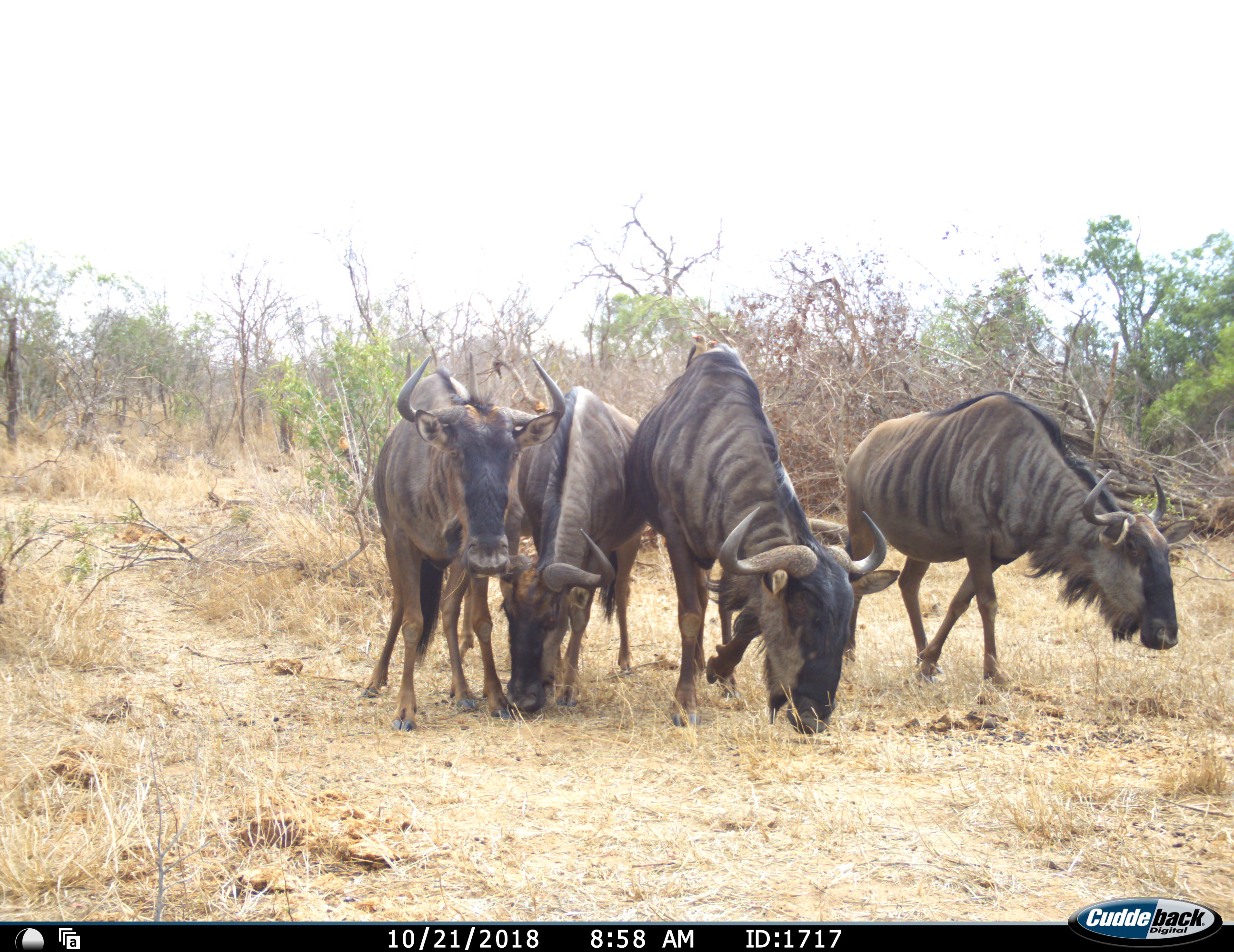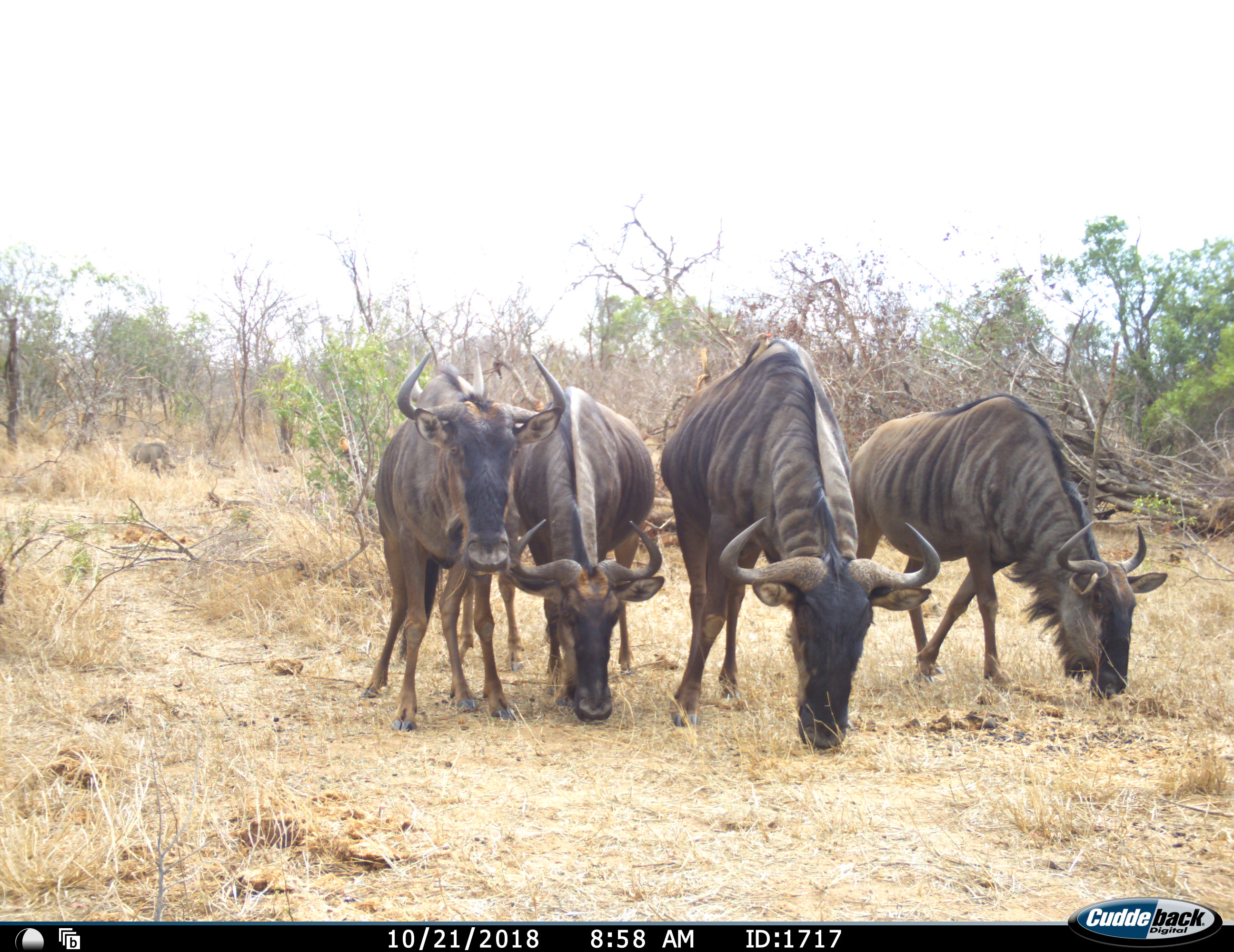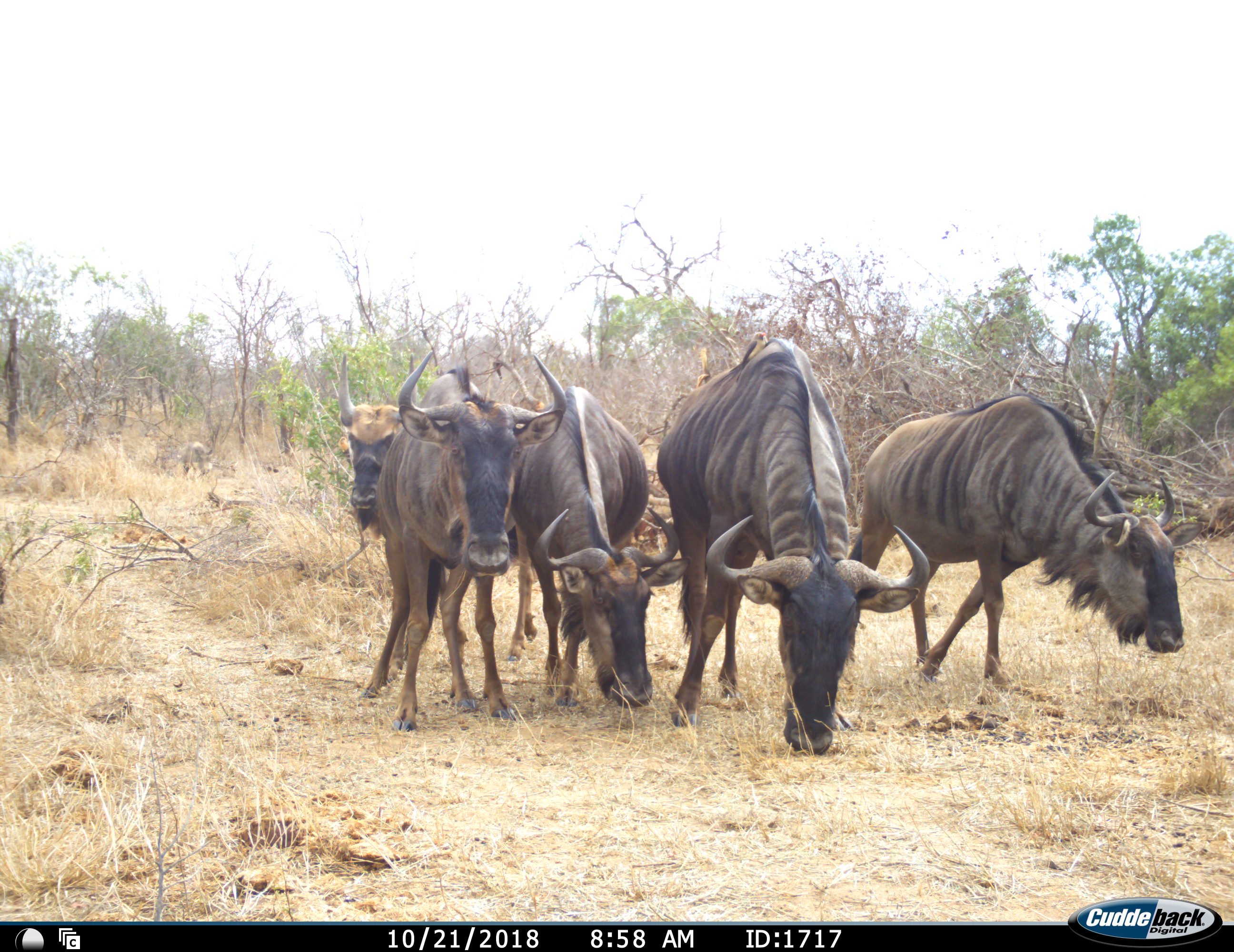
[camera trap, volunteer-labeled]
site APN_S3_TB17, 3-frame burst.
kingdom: Animalia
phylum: Chordata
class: Mammalia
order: Artiodactyla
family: Suidae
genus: Phacochoerus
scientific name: Phacochoerus africanus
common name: warthog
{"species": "warthog (Phacochoerus africanus)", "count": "1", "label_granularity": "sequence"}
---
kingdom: Animalia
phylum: Chordata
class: Mammalia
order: Artiodactyla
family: Bovidae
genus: Connochaetes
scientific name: Connochaetes taurinus taurinus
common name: blue wildebeest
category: wildebeestblue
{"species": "wildebeestblue (blue wildebeest) (Connochaetes taurinus taurinus)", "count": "5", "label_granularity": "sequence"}